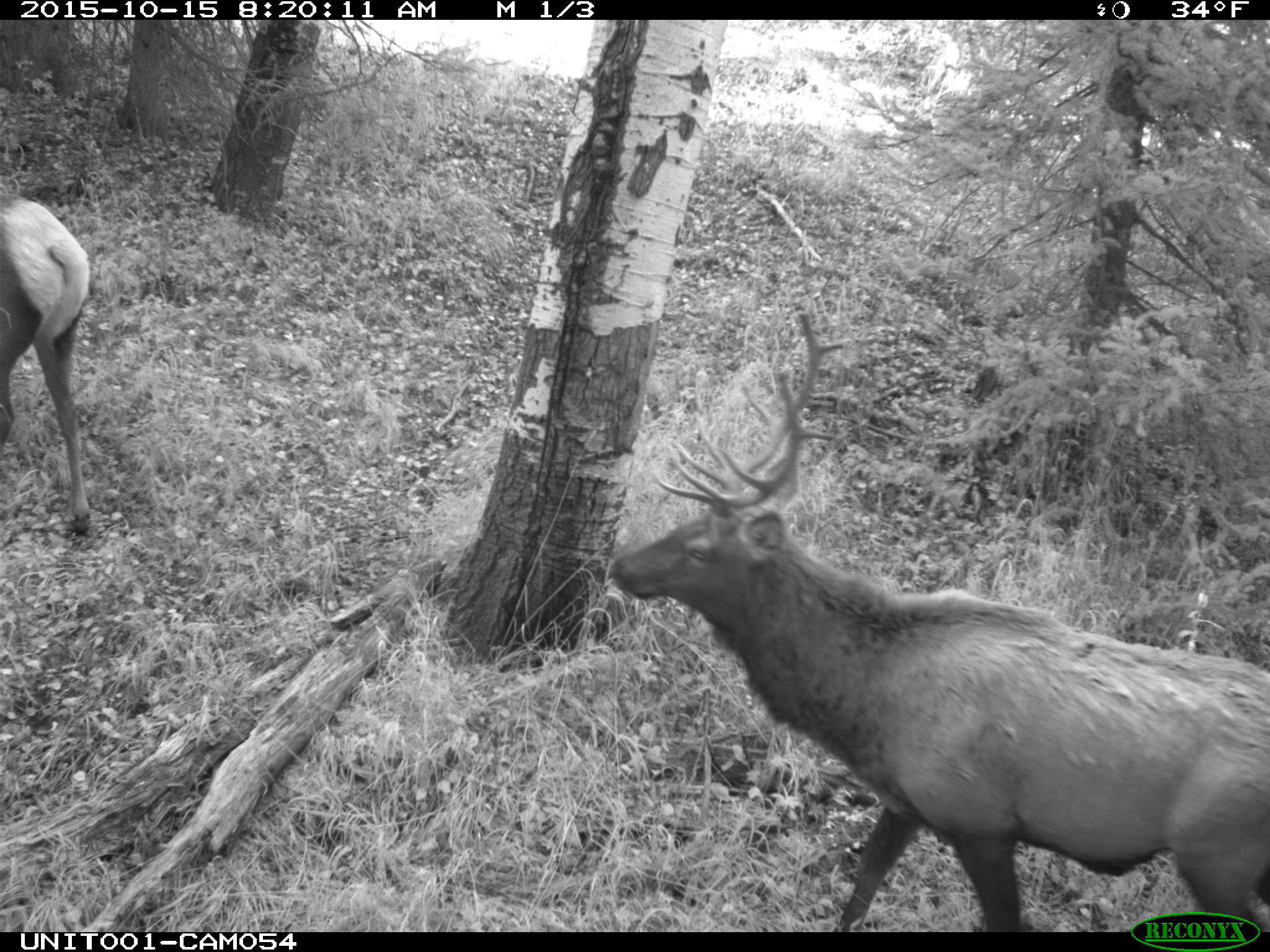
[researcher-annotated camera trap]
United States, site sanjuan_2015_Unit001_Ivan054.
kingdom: Animalia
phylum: Chordata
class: Mammalia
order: Artiodactyla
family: Cervidae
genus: Cervus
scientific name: Cervus elaphus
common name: red deer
Cervus elaphus (red deer).